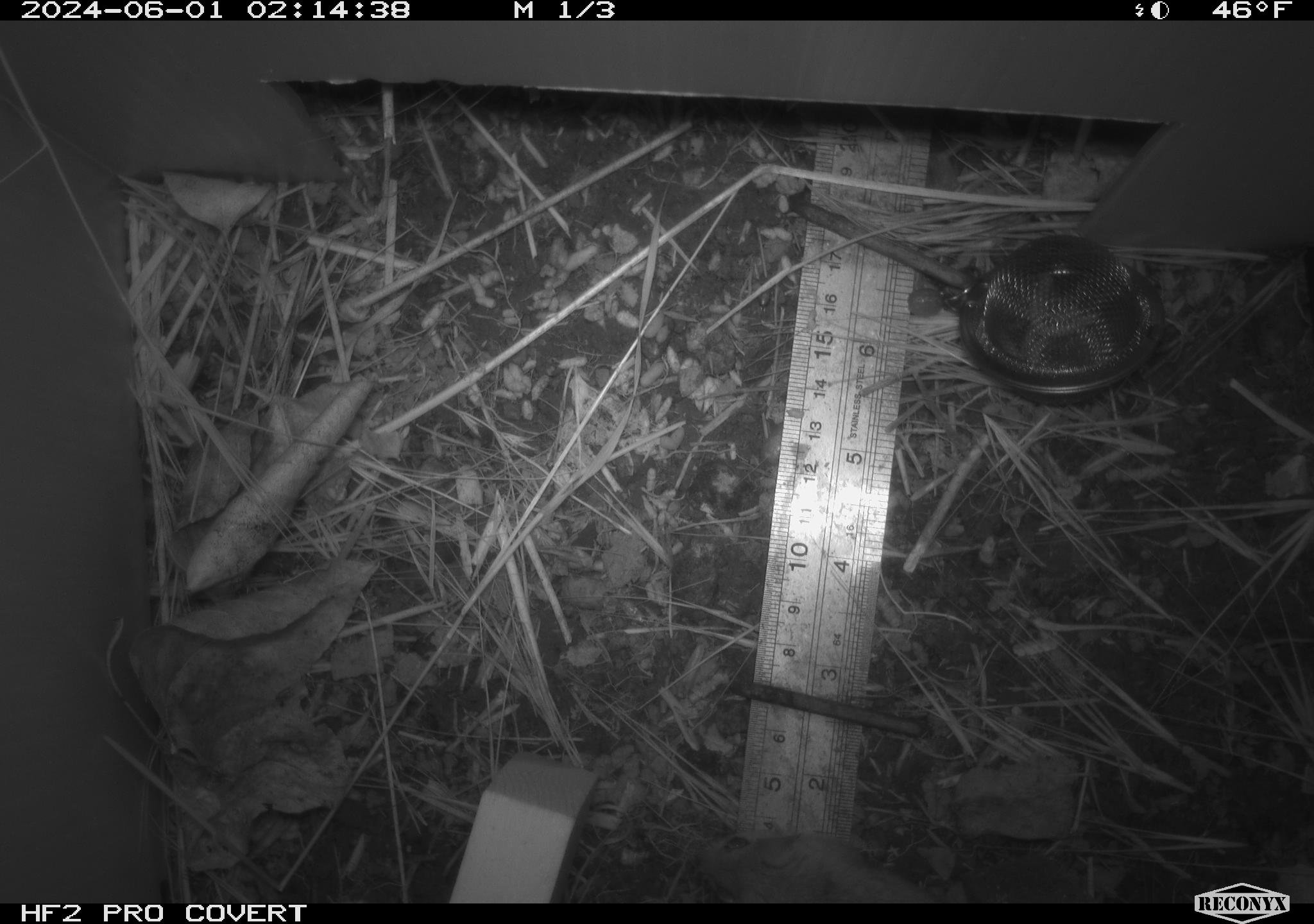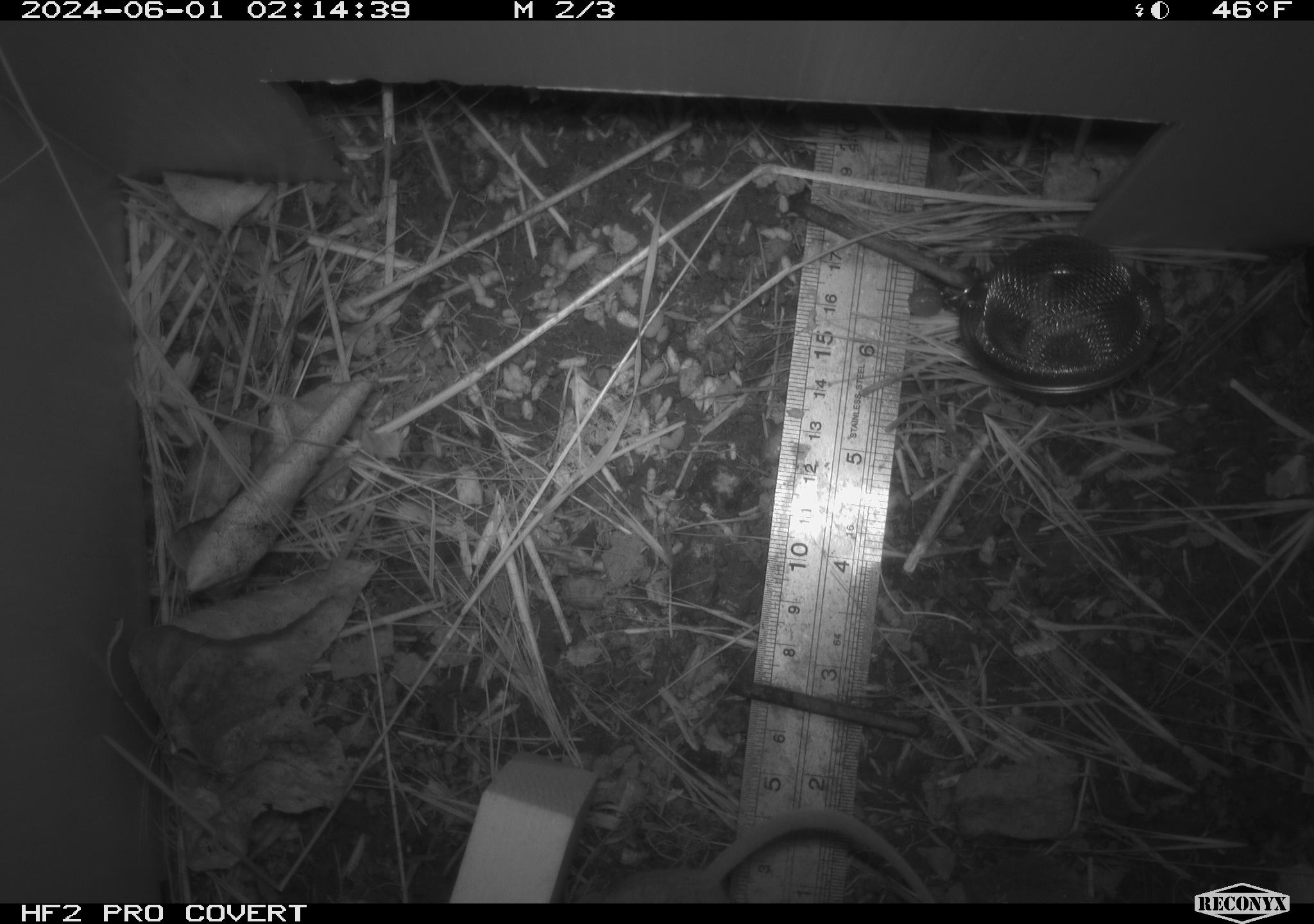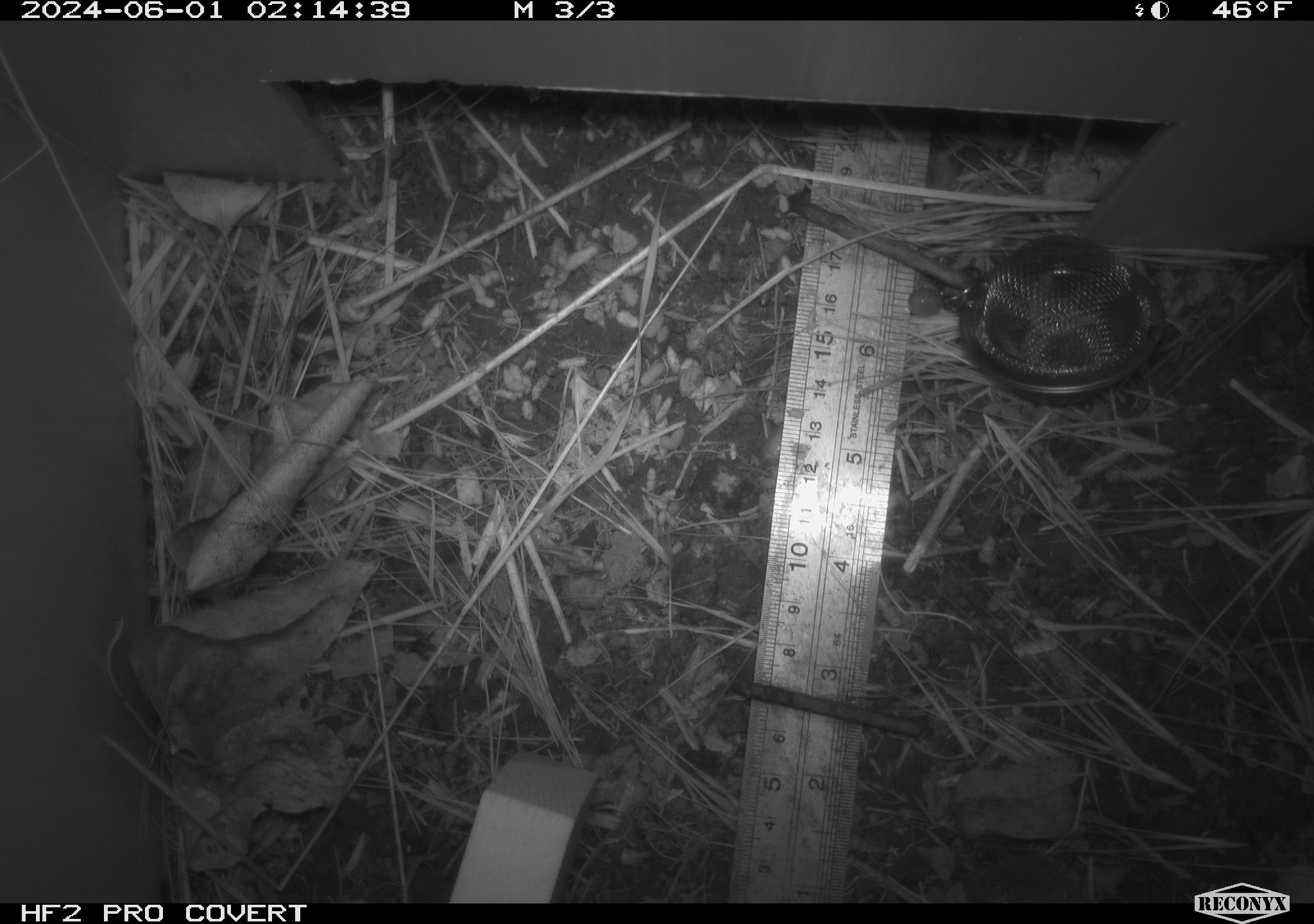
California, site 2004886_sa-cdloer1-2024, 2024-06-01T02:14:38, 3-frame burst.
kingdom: Animalia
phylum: Chordata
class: Mammalia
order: Rodentia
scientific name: Rodentia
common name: mouse species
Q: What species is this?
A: Mouse species (Rodentia).